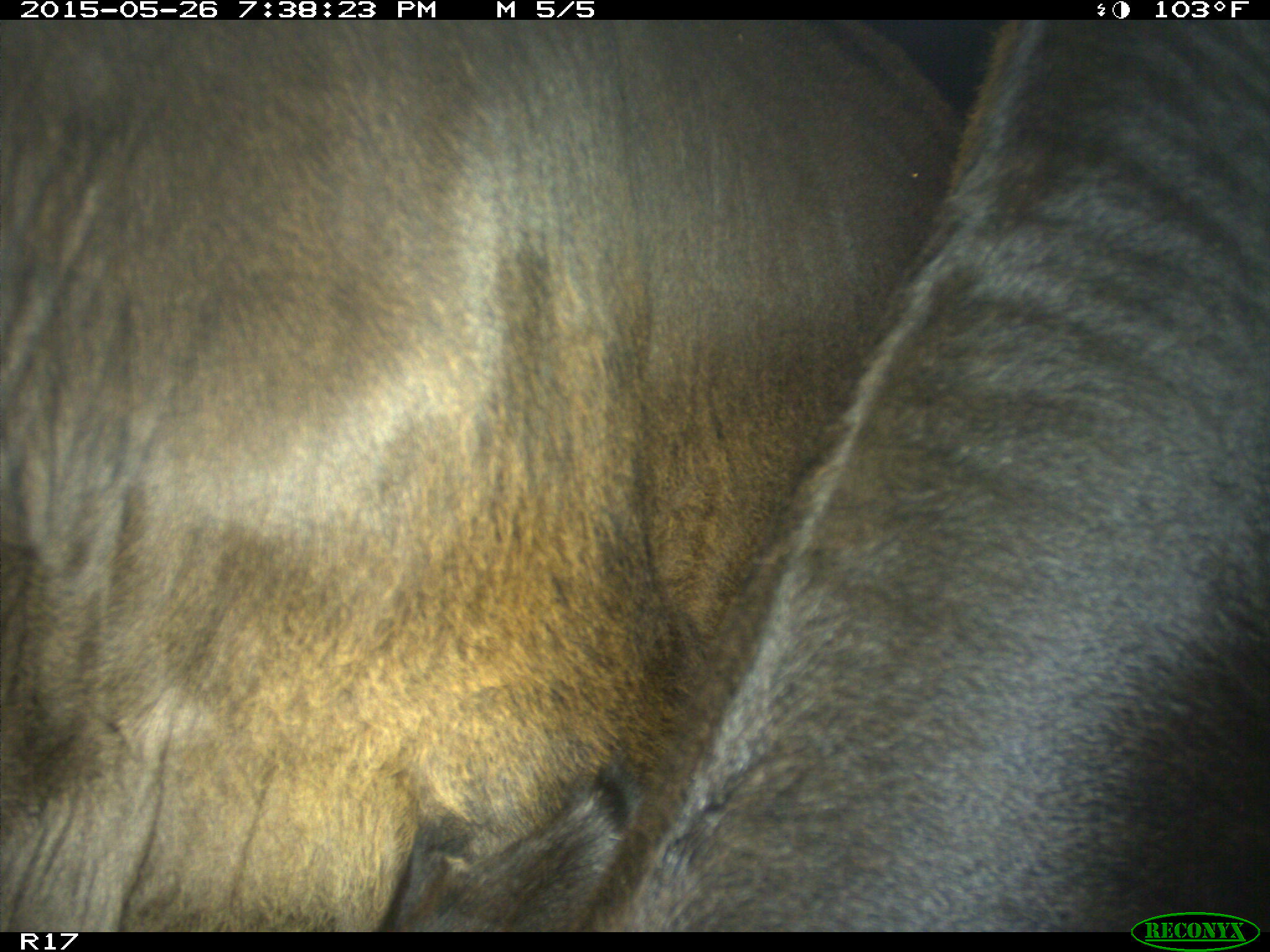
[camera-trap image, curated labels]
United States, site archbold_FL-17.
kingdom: Animalia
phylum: Chordata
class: Mammalia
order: Artiodactyla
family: Bovidae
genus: Bos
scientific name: Bos taurus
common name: domestic cow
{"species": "Bos taurus (domestic cow)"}